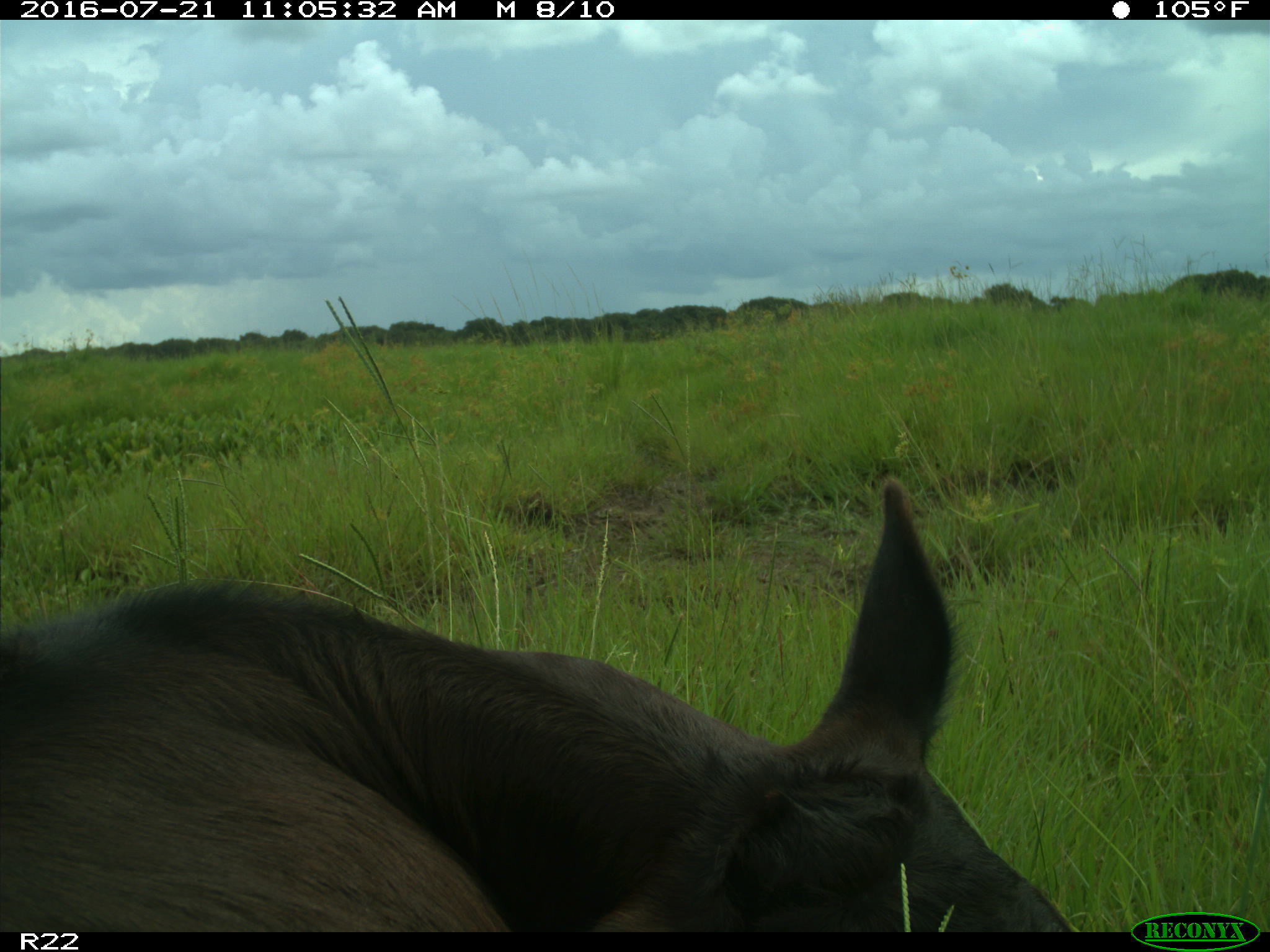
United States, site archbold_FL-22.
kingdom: Animalia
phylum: Chordata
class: Mammalia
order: Artiodactyla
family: Bovidae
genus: Bos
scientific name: Bos taurus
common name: domestic cow